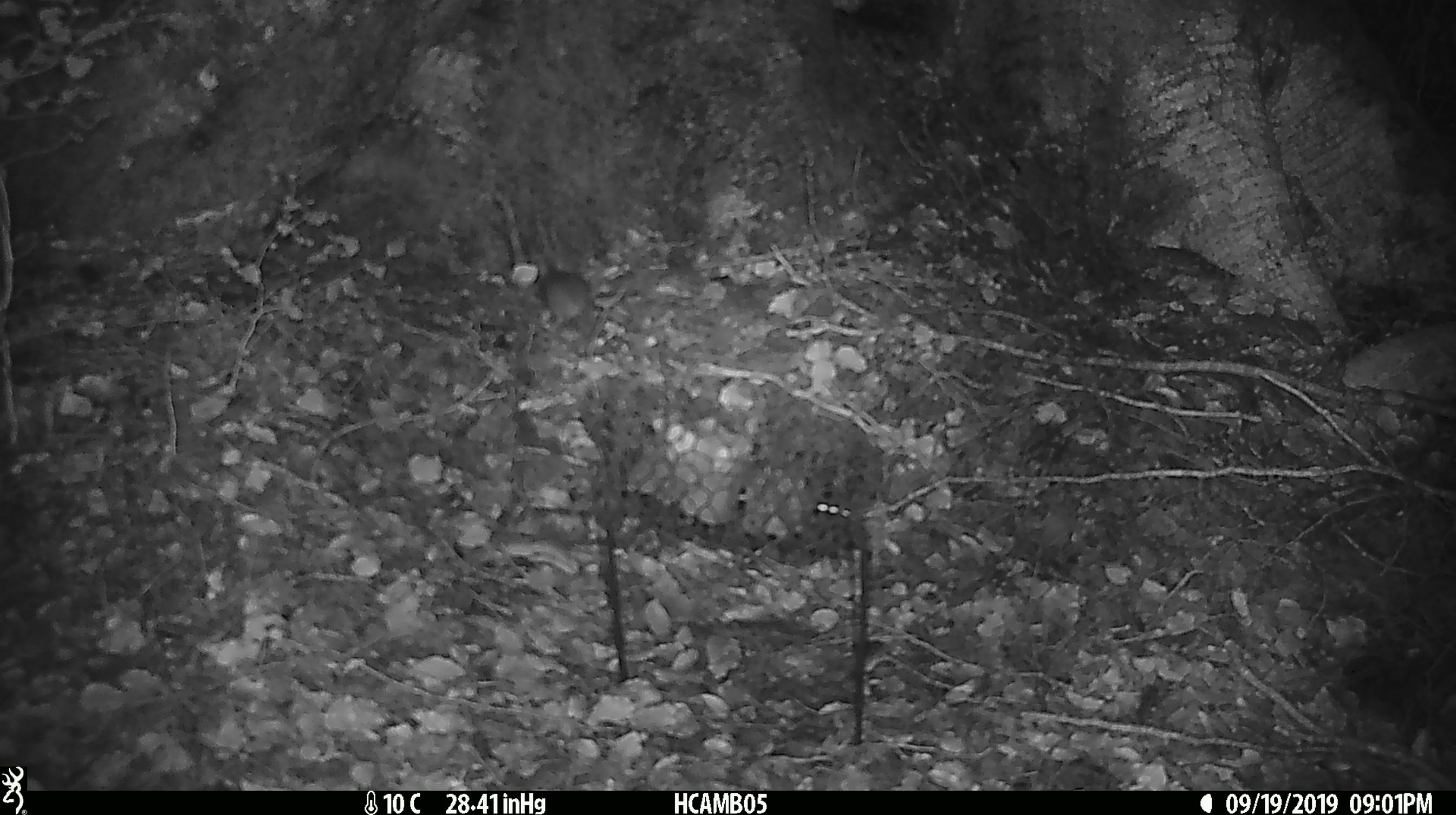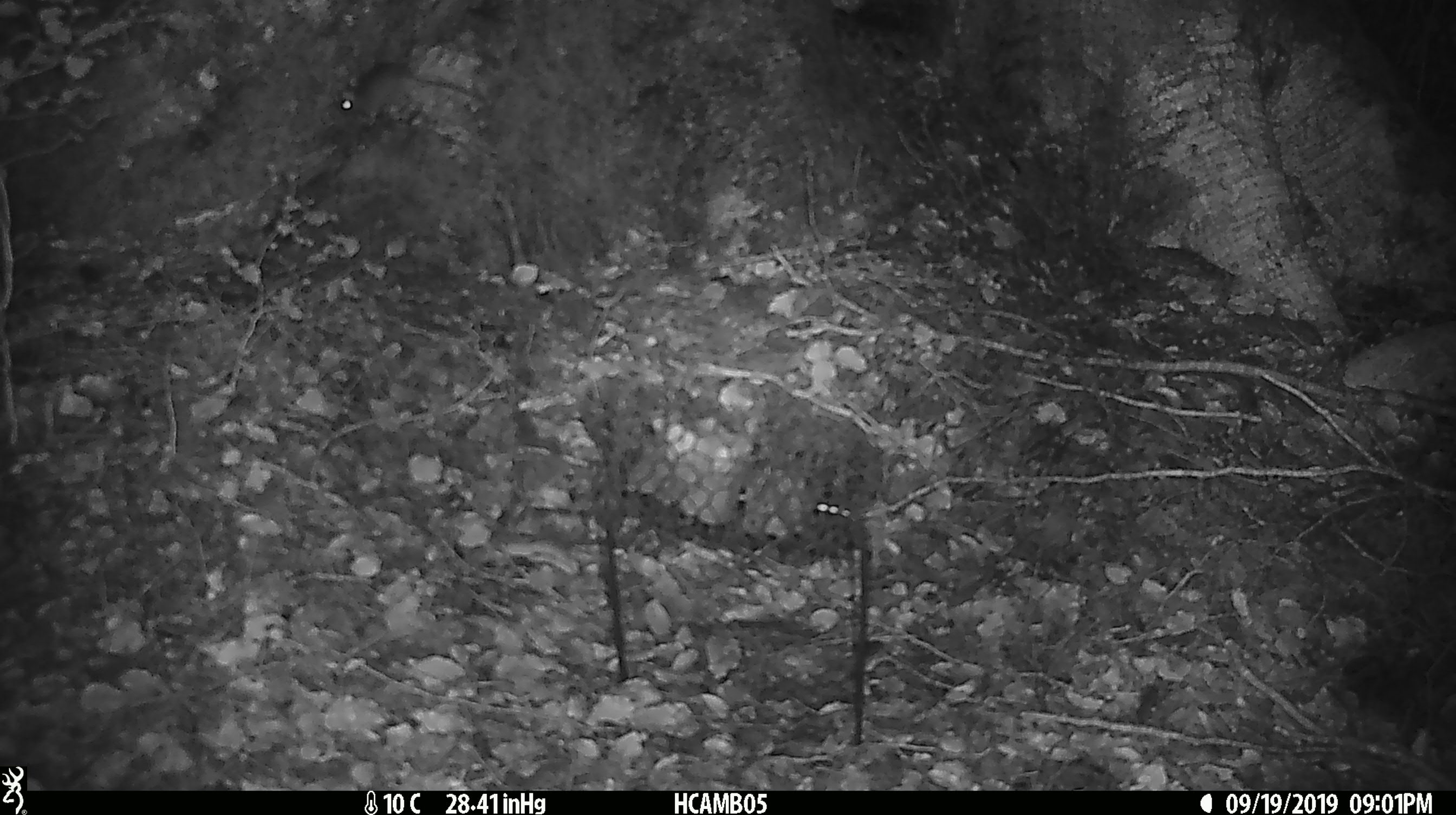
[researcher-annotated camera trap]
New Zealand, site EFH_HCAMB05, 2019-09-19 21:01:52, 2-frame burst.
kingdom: Animalia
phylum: Chordata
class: Mammalia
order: Rodentia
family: Muridae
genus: Mus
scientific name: Mus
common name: mouse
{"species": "mouse (Mus)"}